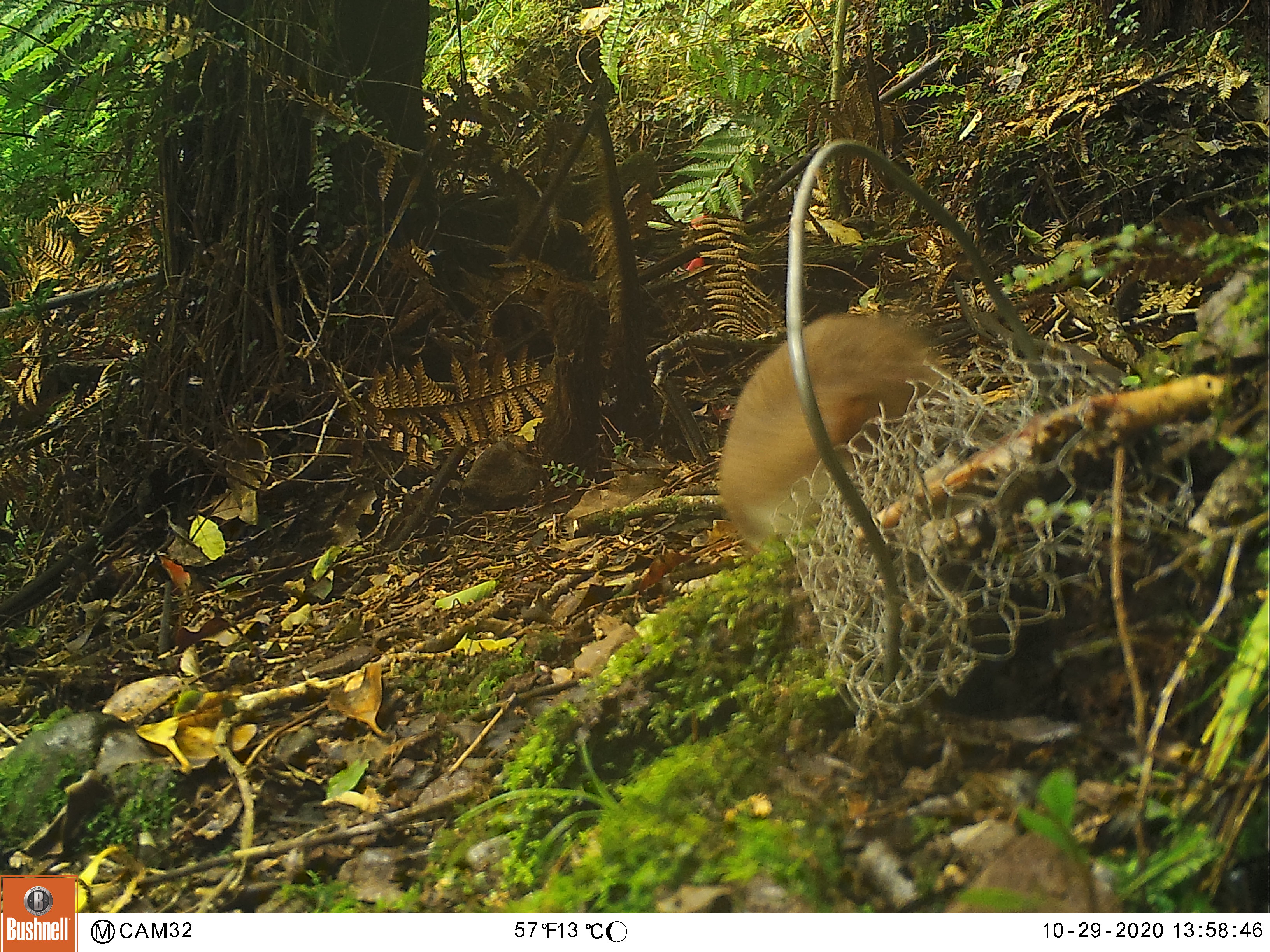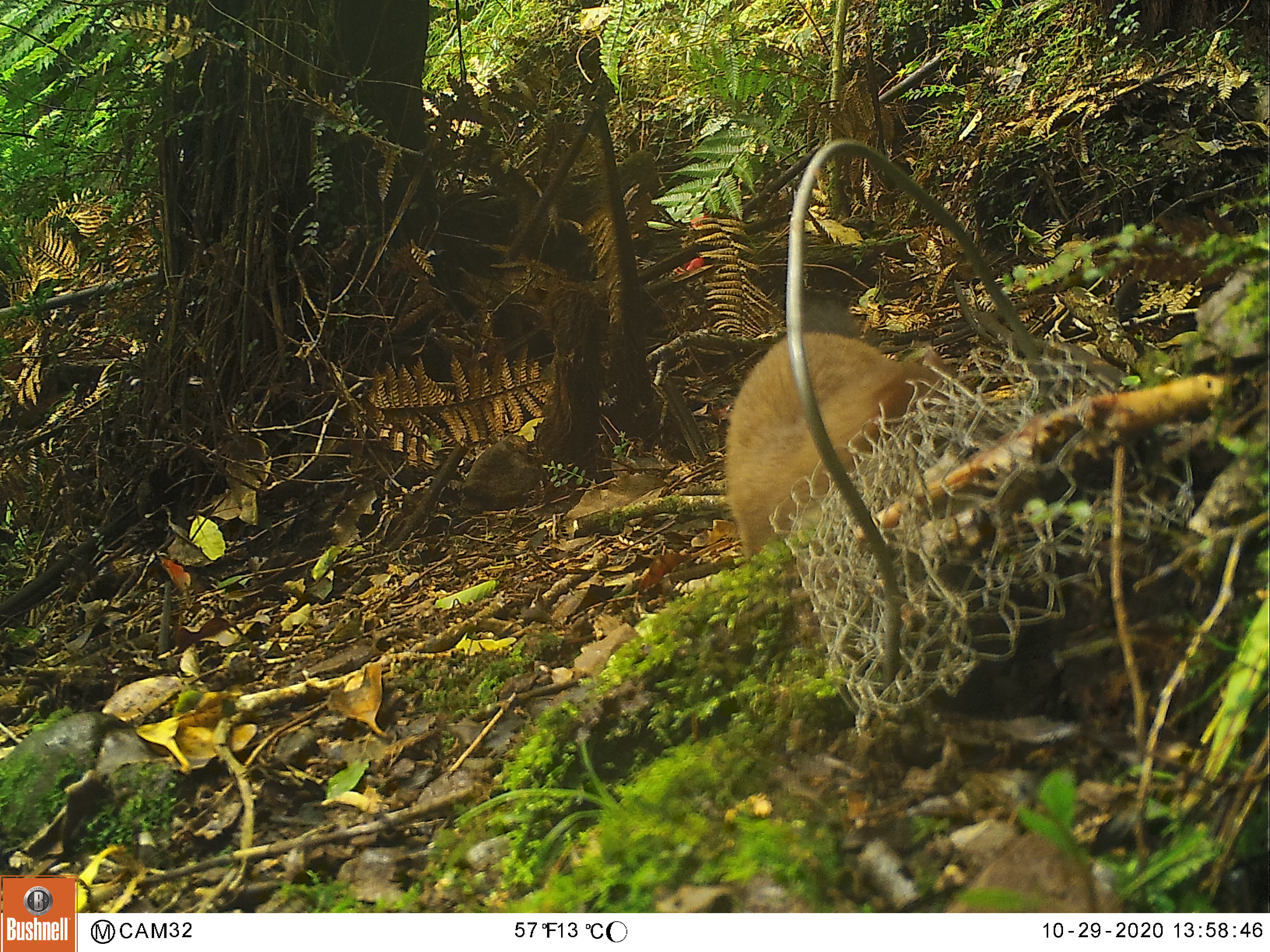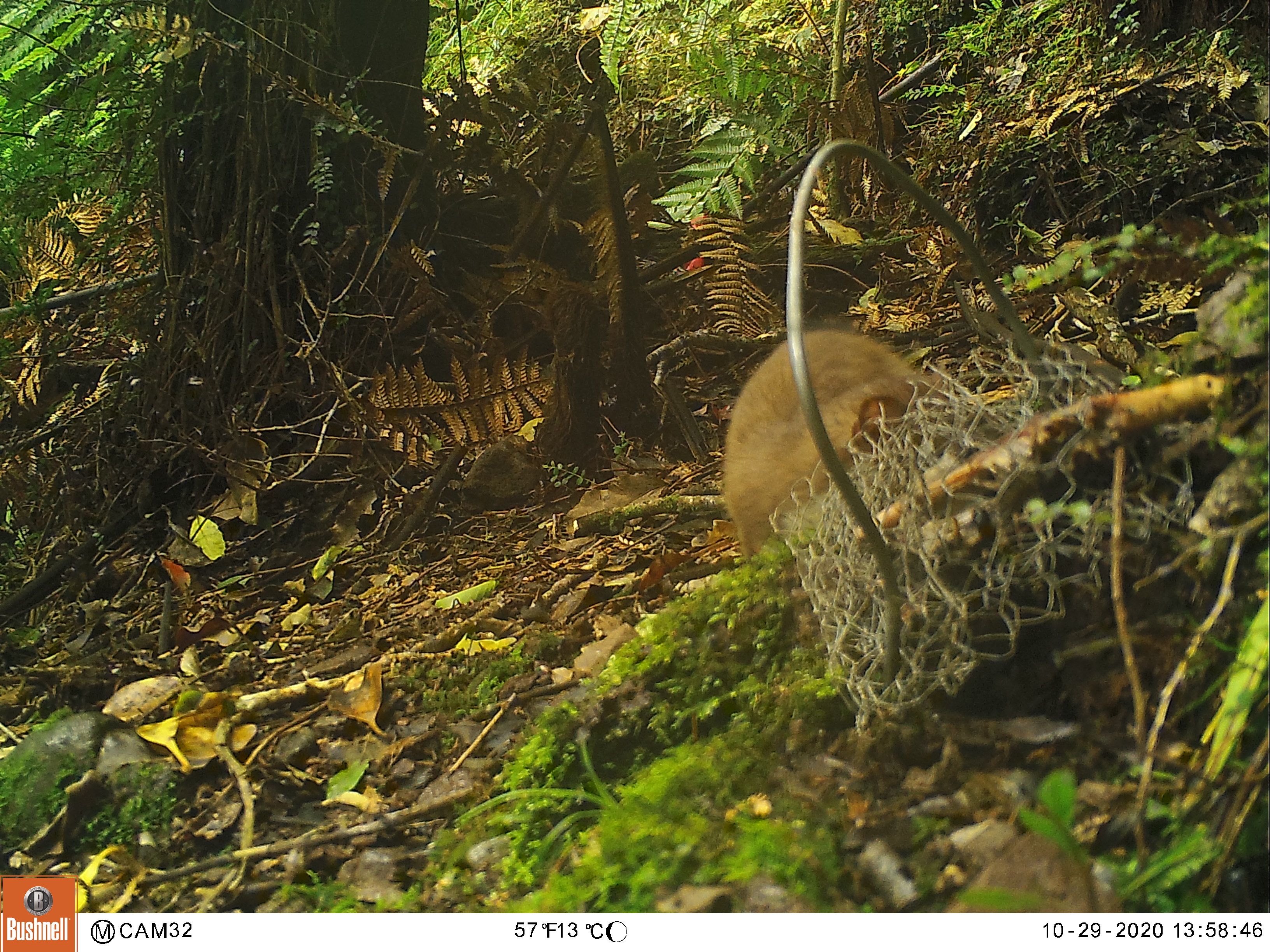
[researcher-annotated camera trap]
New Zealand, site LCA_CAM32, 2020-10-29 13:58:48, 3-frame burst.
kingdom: Animalia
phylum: Chordata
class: Mammalia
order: Carnivora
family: Mustelidae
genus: Mustela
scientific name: Mustela erminea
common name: stoat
Stoat (Mustela erminea).